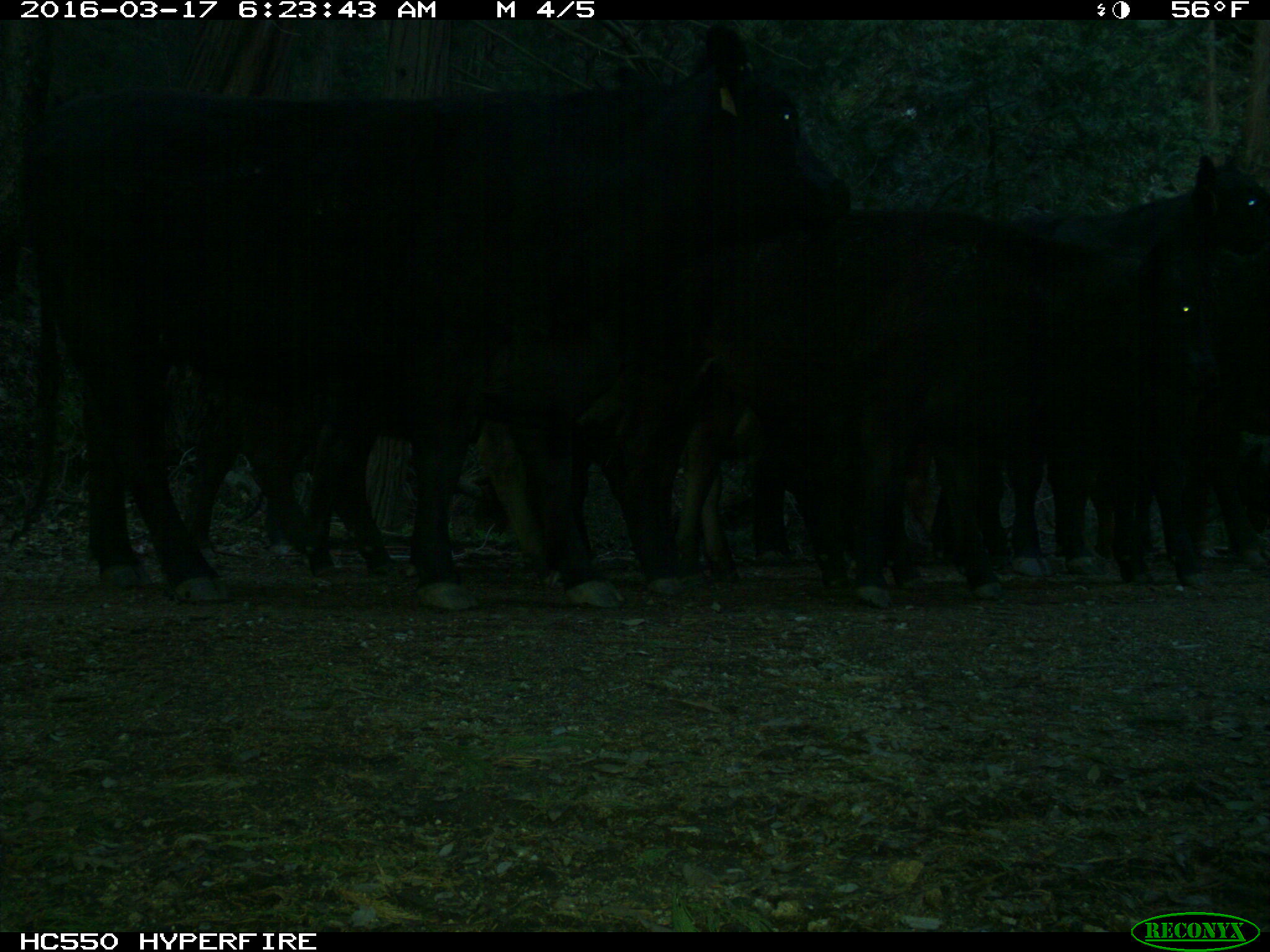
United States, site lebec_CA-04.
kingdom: Animalia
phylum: Chordata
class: Mammalia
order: Artiodactyla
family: Bovidae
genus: Bos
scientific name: Bos taurus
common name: domestic cow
Bos taurus (domestic cow).